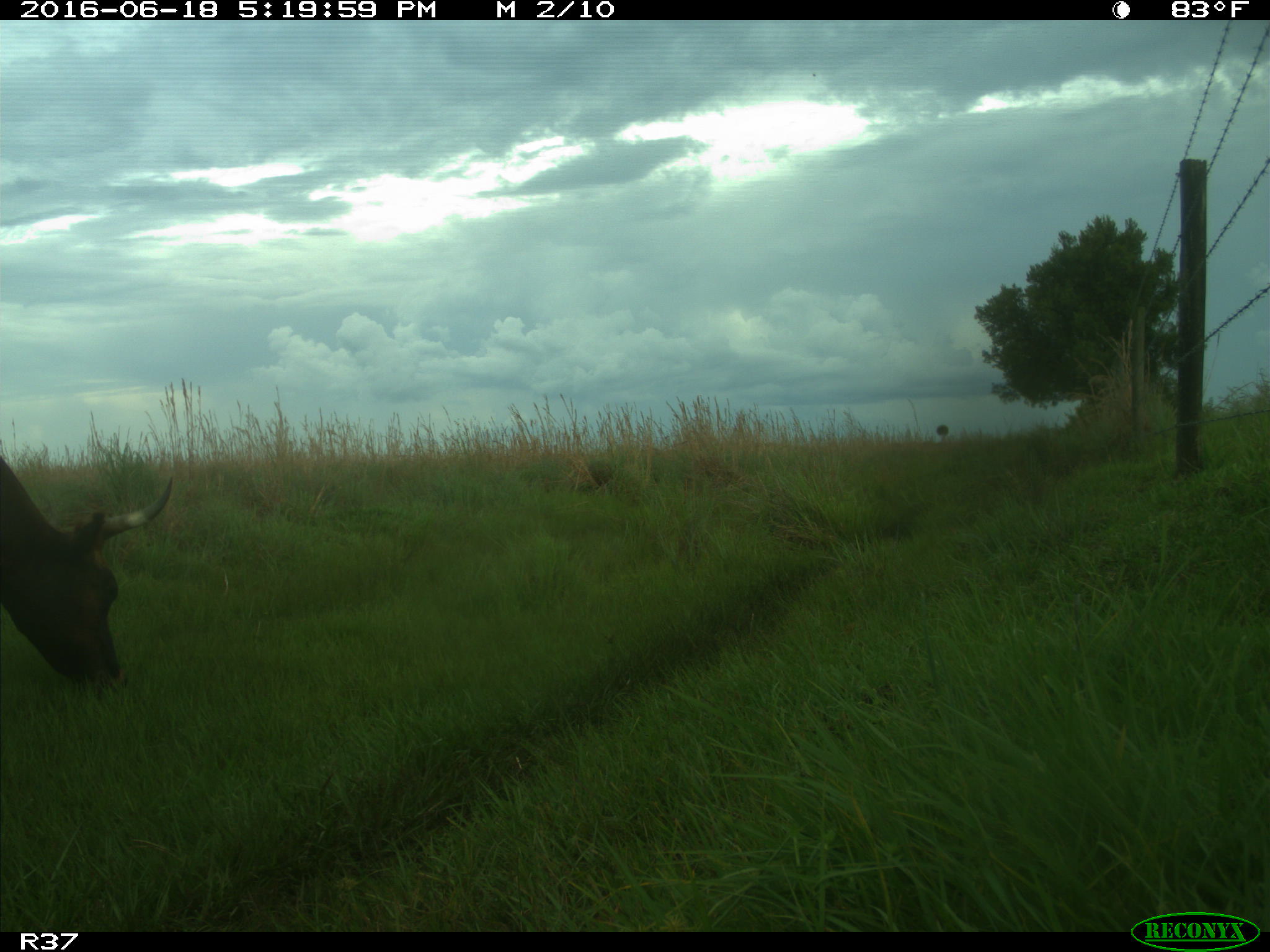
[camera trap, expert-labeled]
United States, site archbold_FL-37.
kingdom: Animalia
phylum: Chordata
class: Mammalia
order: Artiodactyla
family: Bovidae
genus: Bos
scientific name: Bos taurus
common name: domestic cow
Bos taurus (domestic cow).